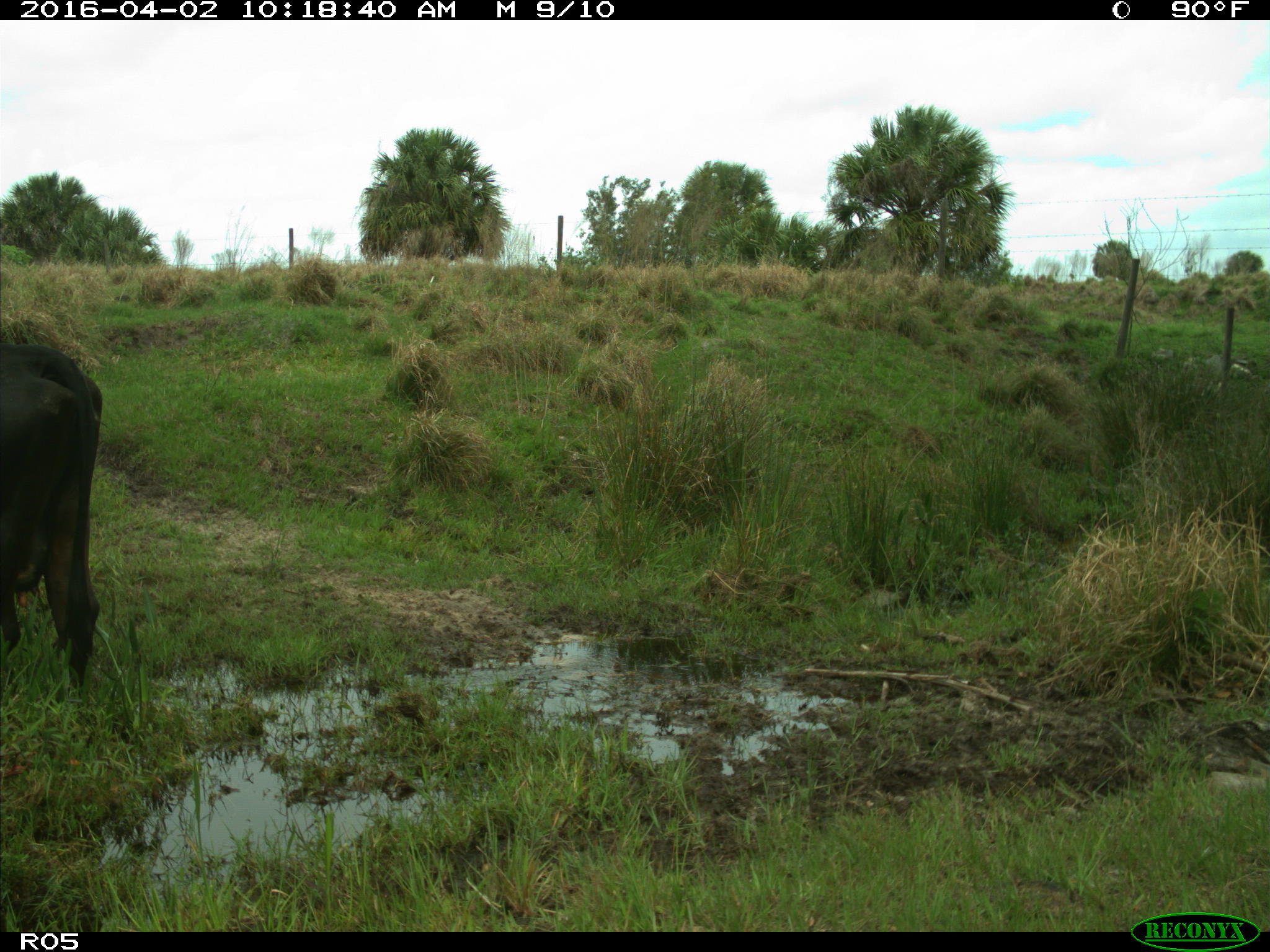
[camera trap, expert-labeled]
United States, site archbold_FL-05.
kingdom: Animalia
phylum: Chordata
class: Mammalia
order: Artiodactyla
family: Bovidae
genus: Bos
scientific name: Bos taurus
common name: domestic cow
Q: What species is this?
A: Bos taurus (domestic cow).